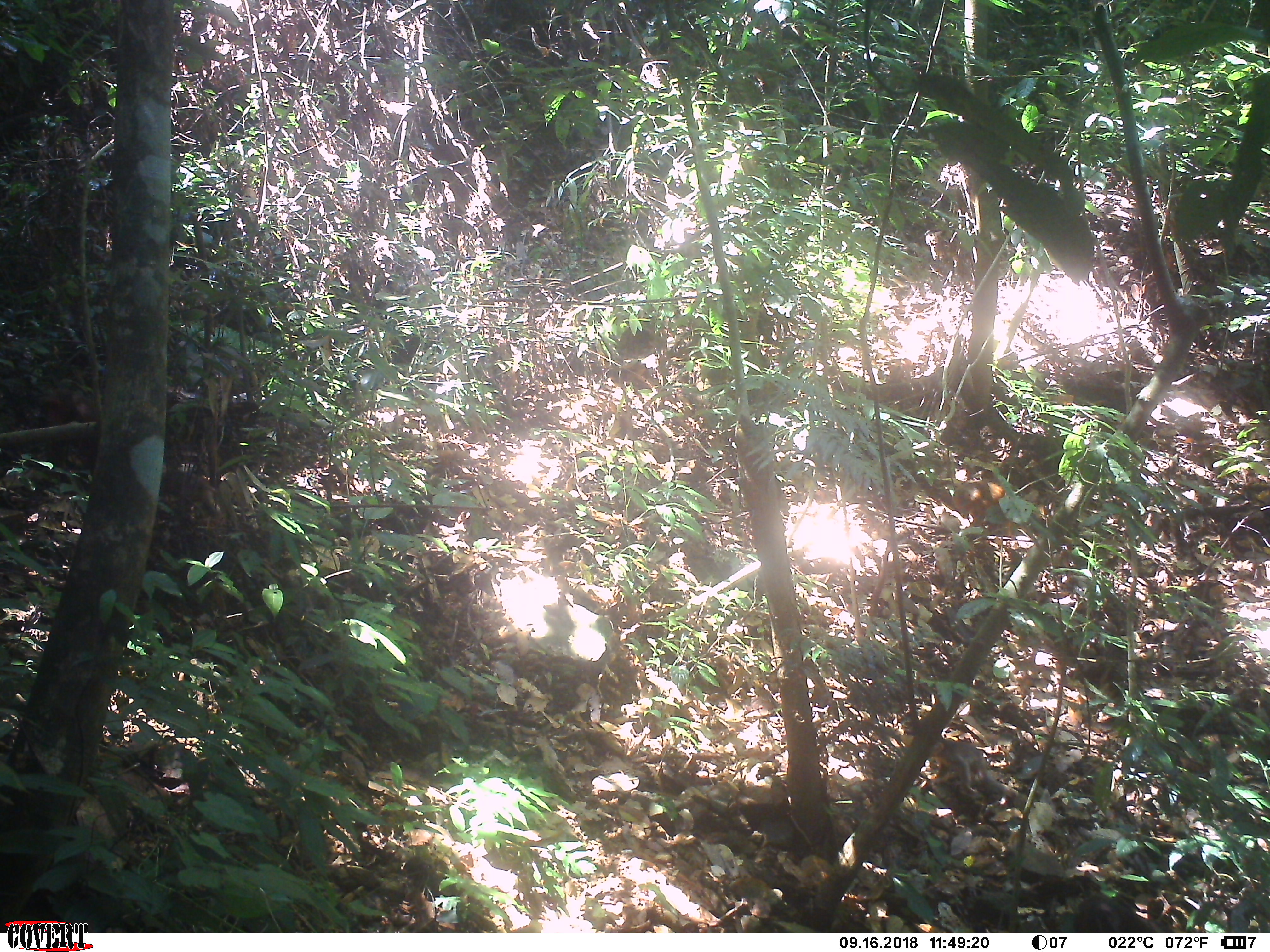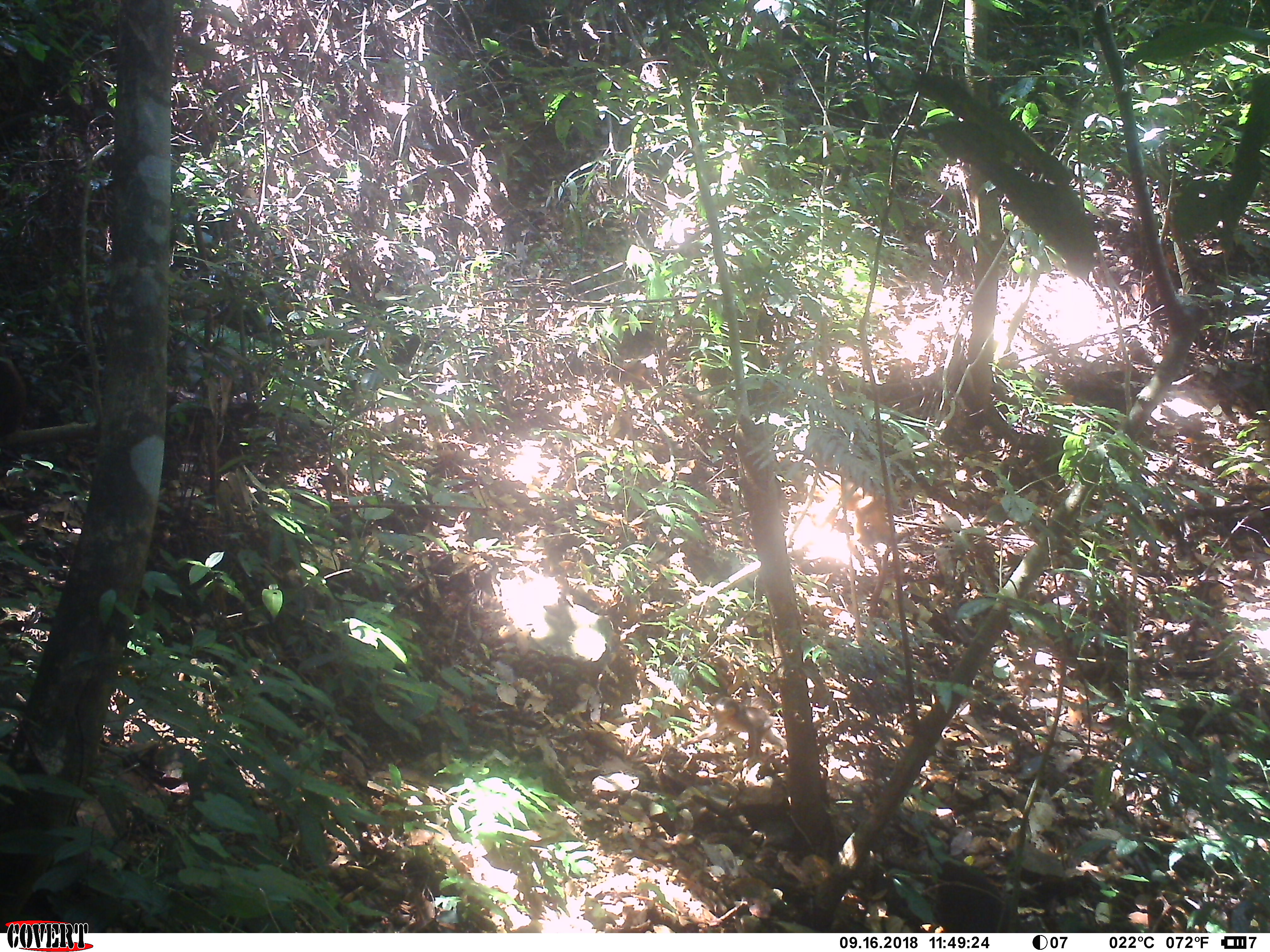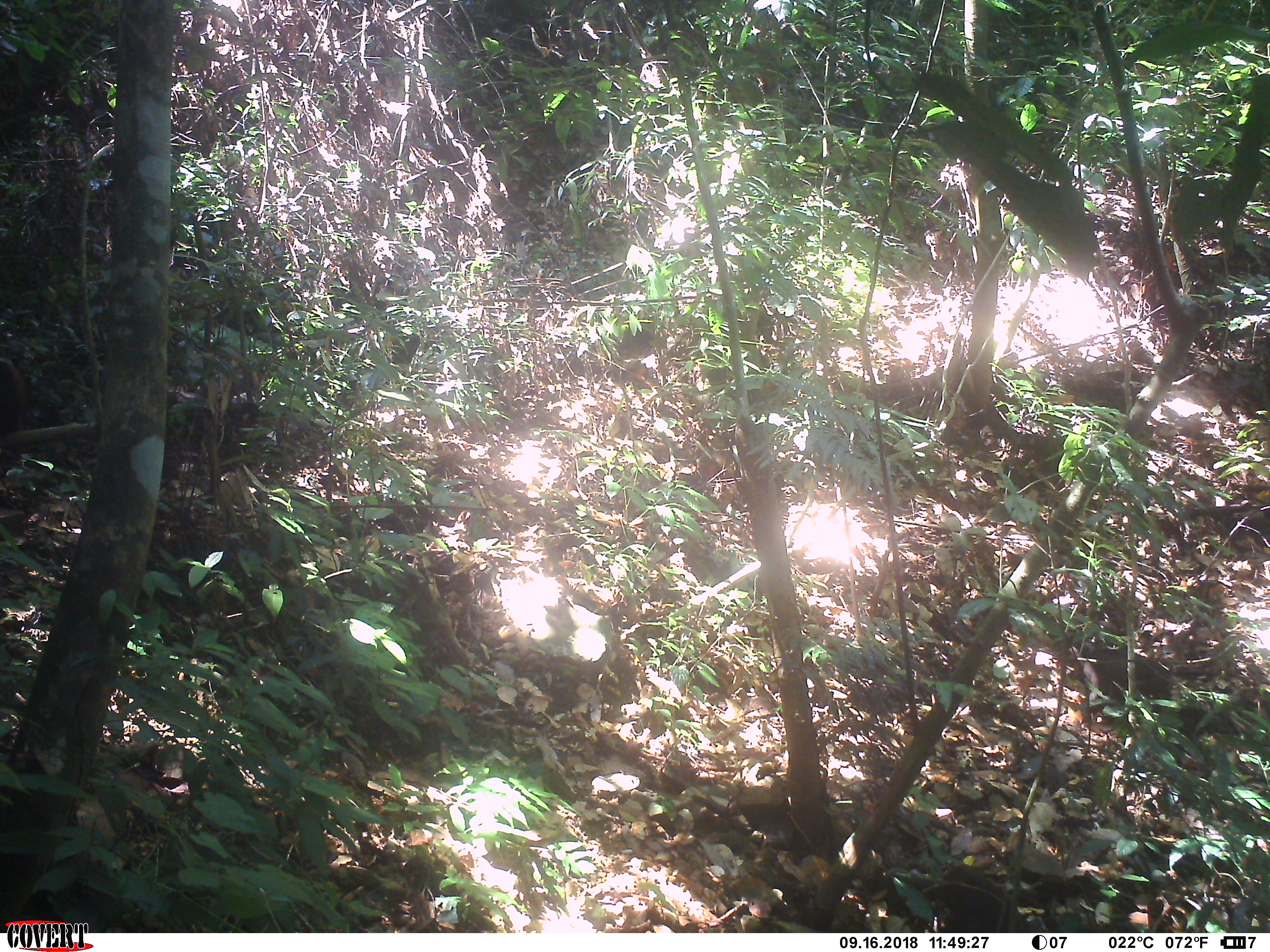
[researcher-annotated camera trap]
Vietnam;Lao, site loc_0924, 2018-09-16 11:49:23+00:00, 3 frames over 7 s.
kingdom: Animalia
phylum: Chordata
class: Mammalia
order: Primates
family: Cercopithecidae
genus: Macaca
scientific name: Macaca arctoides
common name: stump-tailed macaque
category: stump tailed macaque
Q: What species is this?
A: Stump tailed macaque (stump-tailed macaque) (Macaca arctoides).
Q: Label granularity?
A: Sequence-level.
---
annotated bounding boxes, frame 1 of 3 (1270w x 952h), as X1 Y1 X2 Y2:
stump tailed macaque: 37 385 96 468; 1074 894 1150 932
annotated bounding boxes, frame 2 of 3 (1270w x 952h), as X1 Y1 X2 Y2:
stump tailed macaque: 873 860 1002 933; 0 357 26 441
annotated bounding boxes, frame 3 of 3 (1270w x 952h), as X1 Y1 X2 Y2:
stump tailed macaque: 939 864 1029 932; 1 357 28 449